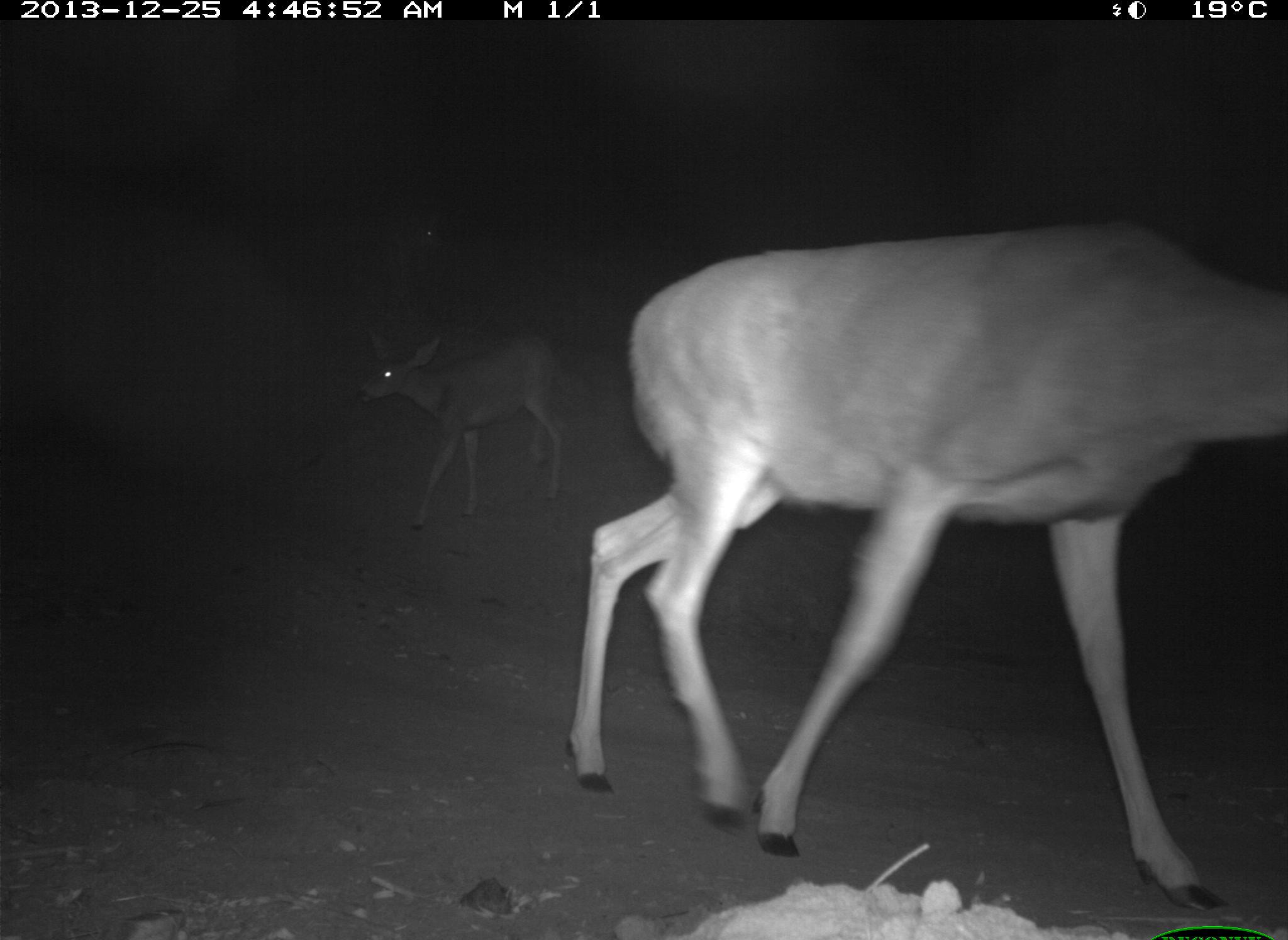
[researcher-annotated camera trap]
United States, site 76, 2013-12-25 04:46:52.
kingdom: Animalia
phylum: Chordata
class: Mammalia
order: Artiodactyla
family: Cervidae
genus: Odocoileus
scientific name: Odocoileus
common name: deer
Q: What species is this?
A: Deer (Odocoileus).